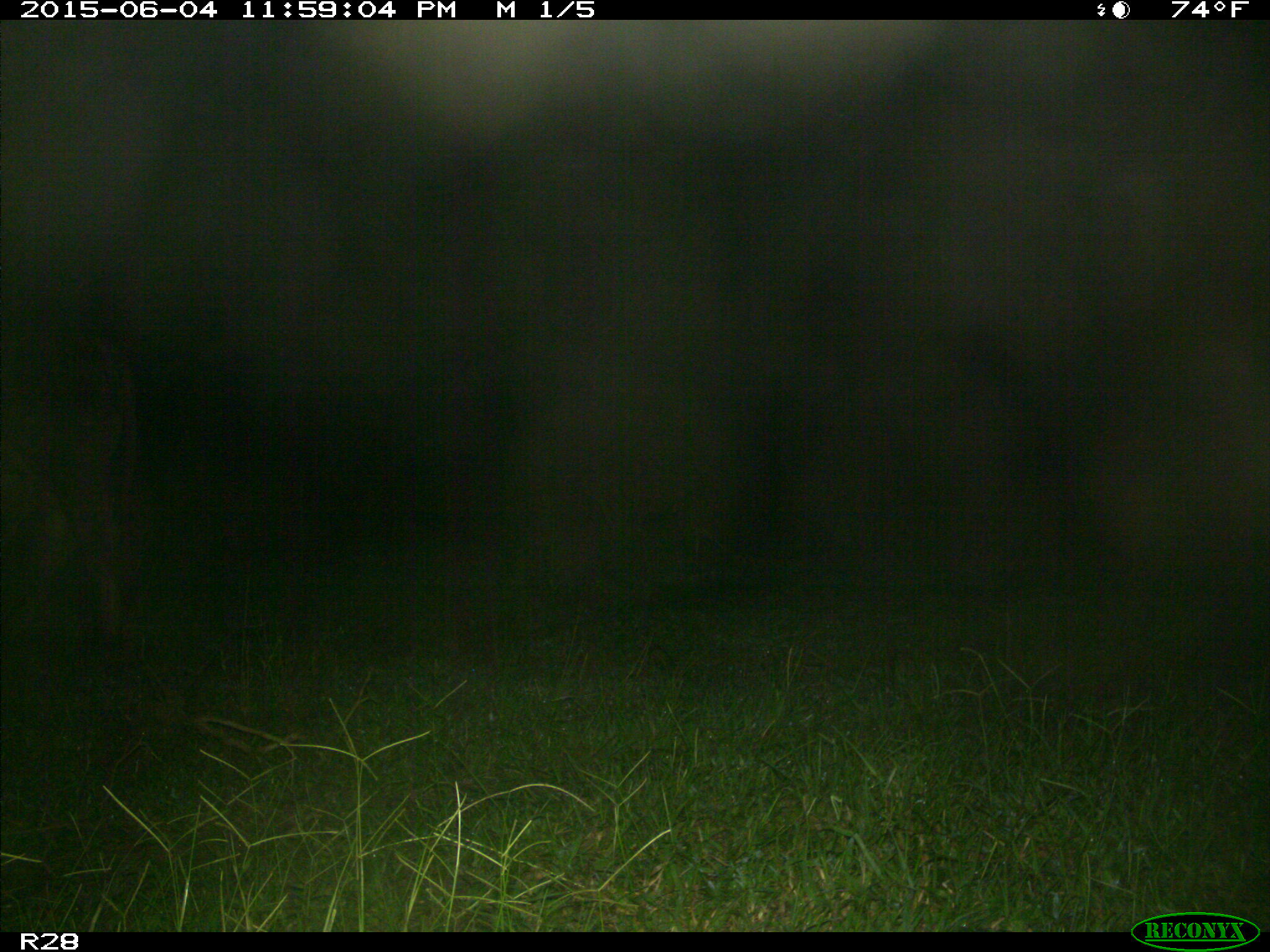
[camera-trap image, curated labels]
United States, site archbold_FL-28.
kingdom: Animalia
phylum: Chordata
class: Mammalia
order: Artiodactyla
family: Bovidae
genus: Bos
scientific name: Bos taurus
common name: domestic cow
Bos taurus (domestic cow).